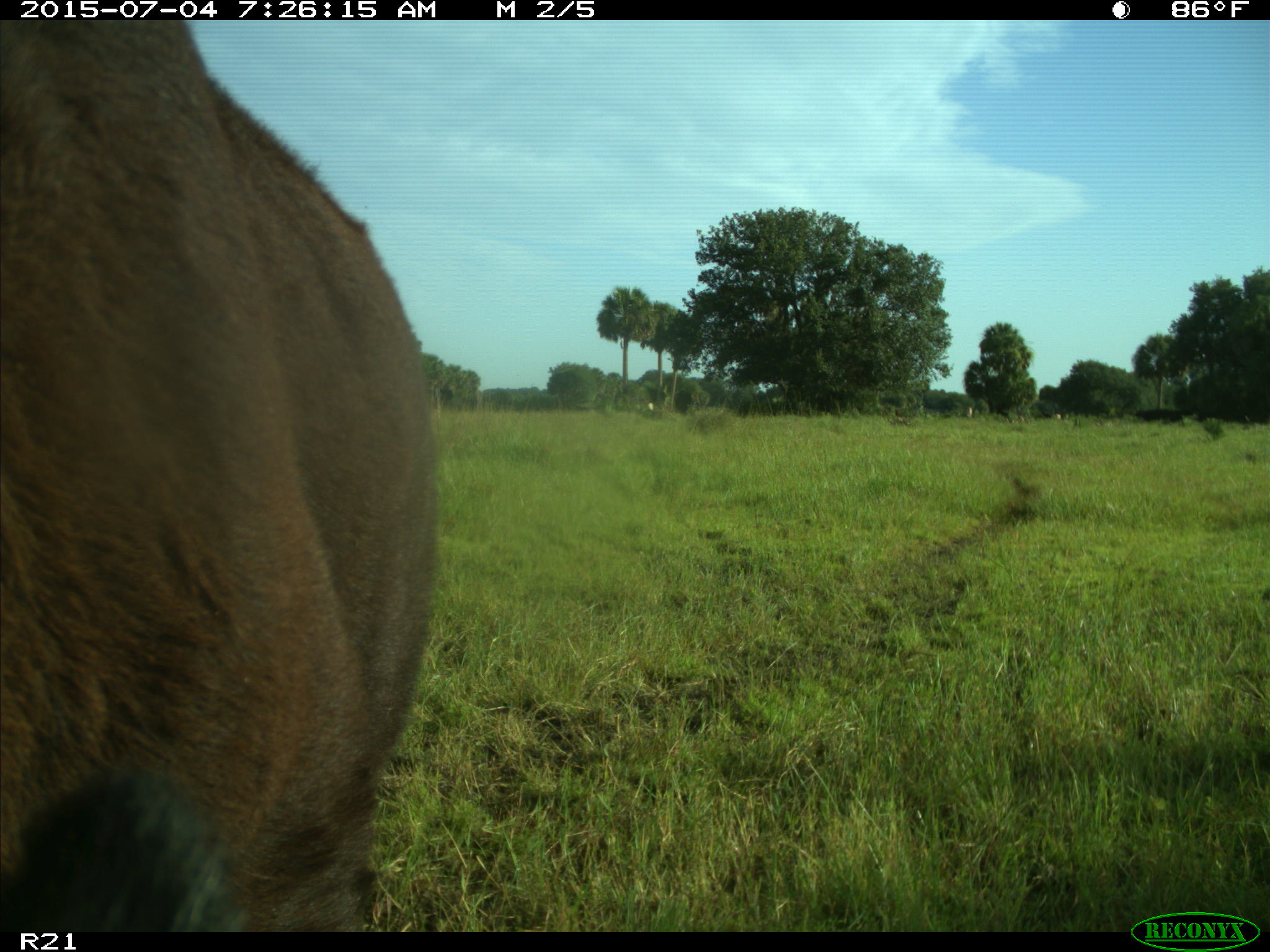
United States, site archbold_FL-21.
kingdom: Animalia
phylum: Chordata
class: Mammalia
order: Artiodactyla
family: Bovidae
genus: Bos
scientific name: Bos taurus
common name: domestic cow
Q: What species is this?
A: Bos taurus (domestic cow).